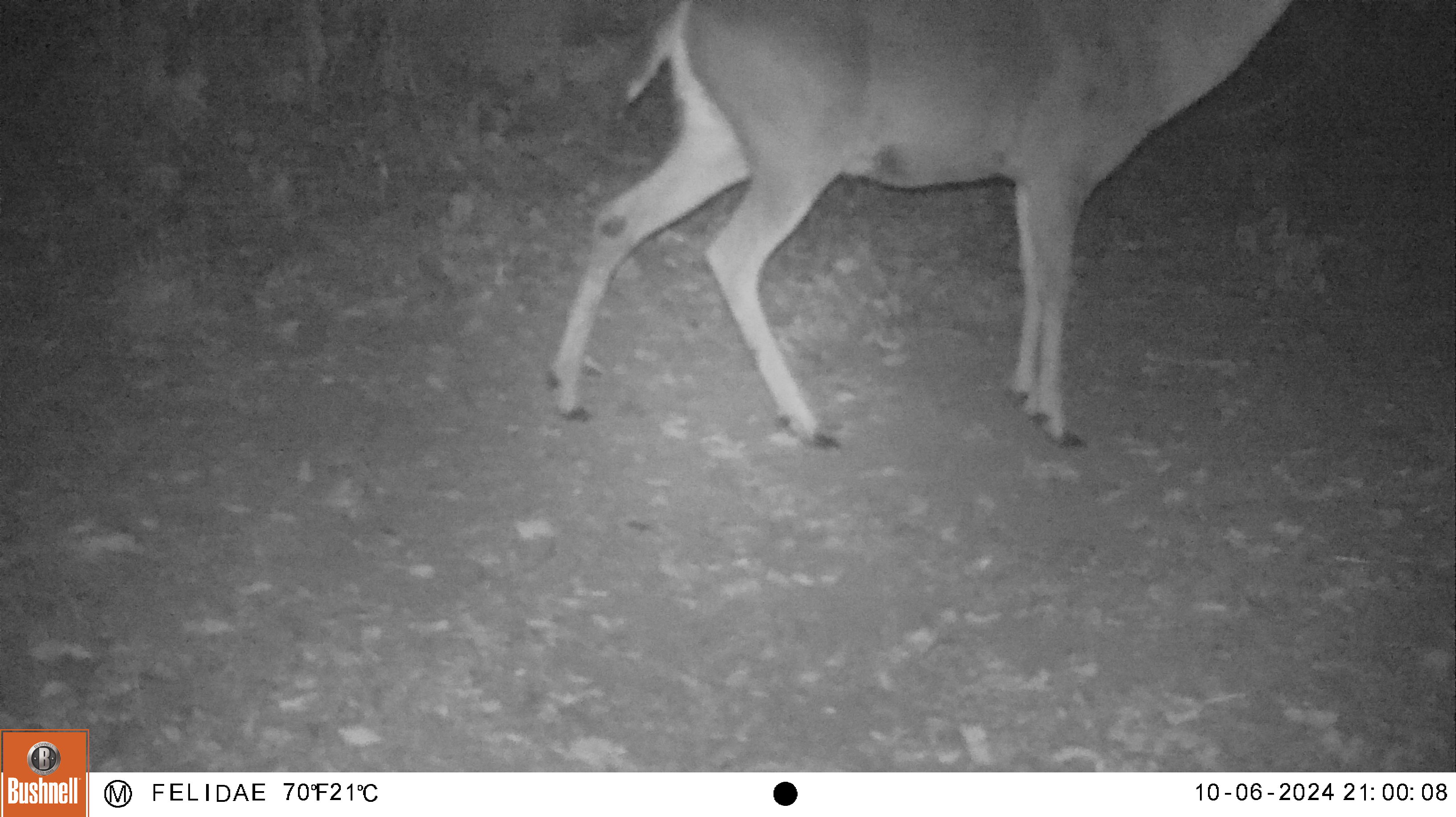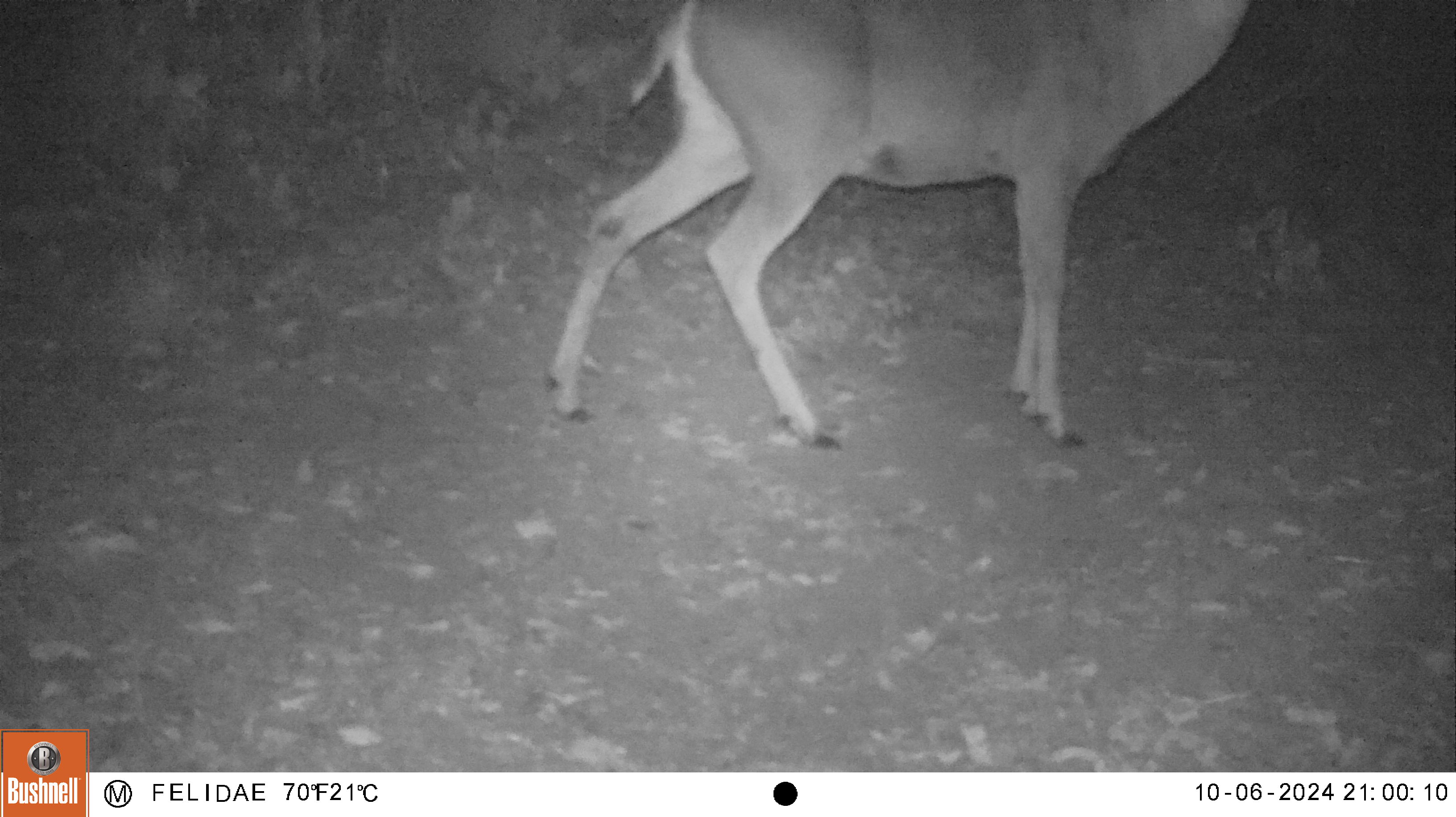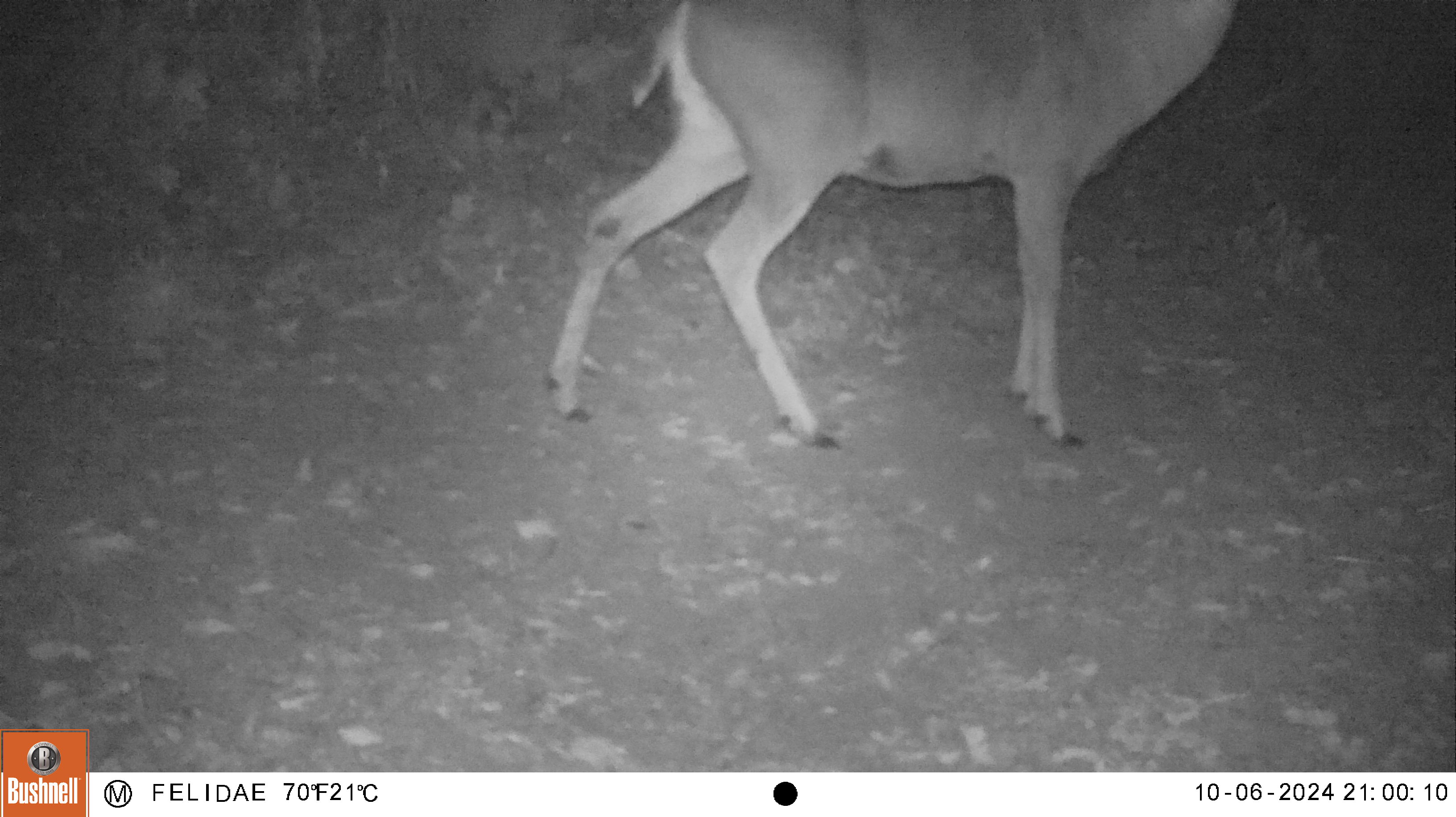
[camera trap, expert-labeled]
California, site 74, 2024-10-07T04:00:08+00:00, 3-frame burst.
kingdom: Animalia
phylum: Chordata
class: Mammalia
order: Artiodactyla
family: Cervidae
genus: Odocoileus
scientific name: Odocoileus hemionus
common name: mule deer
Mule deer (Odocoileus hemionus).